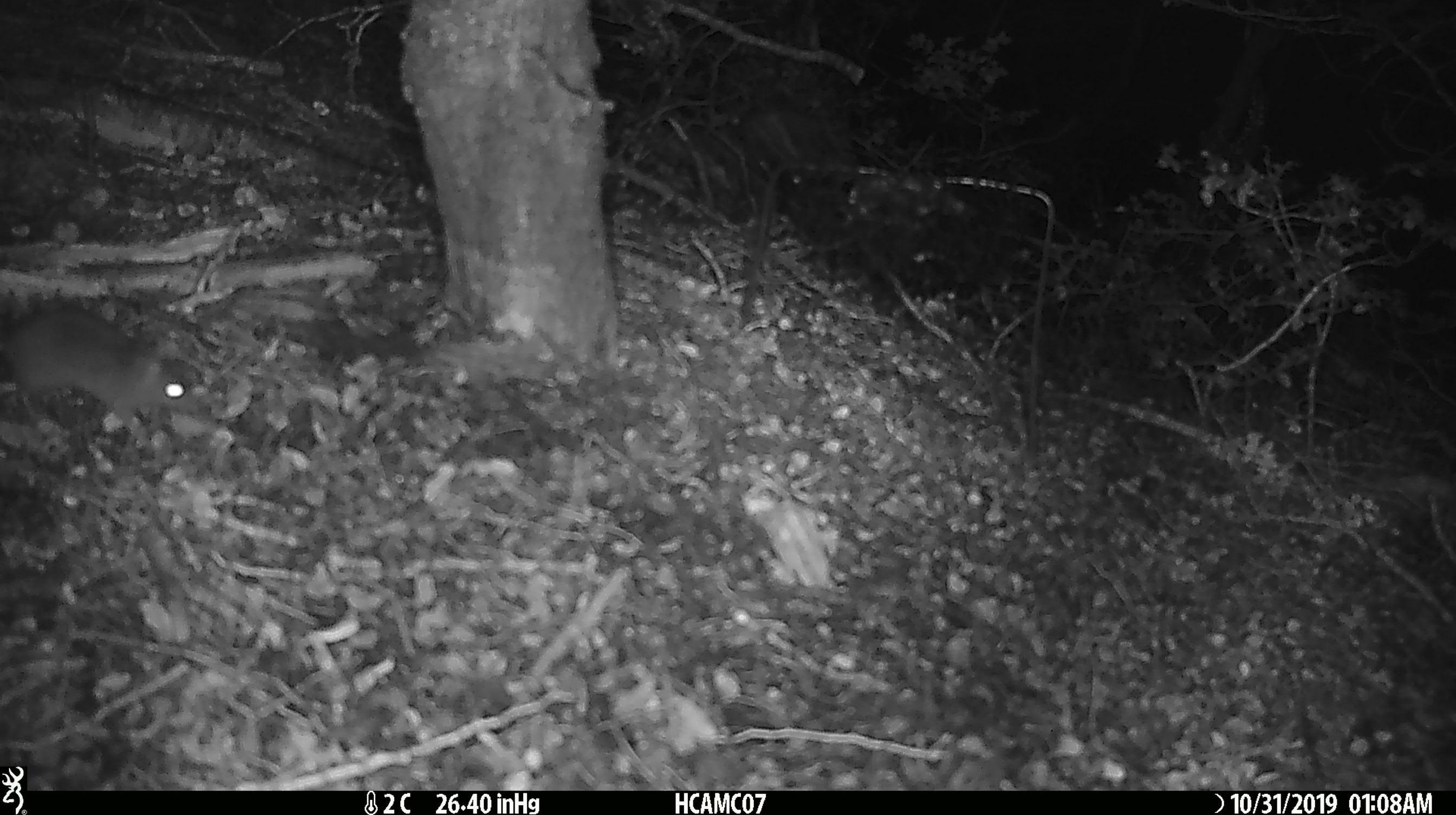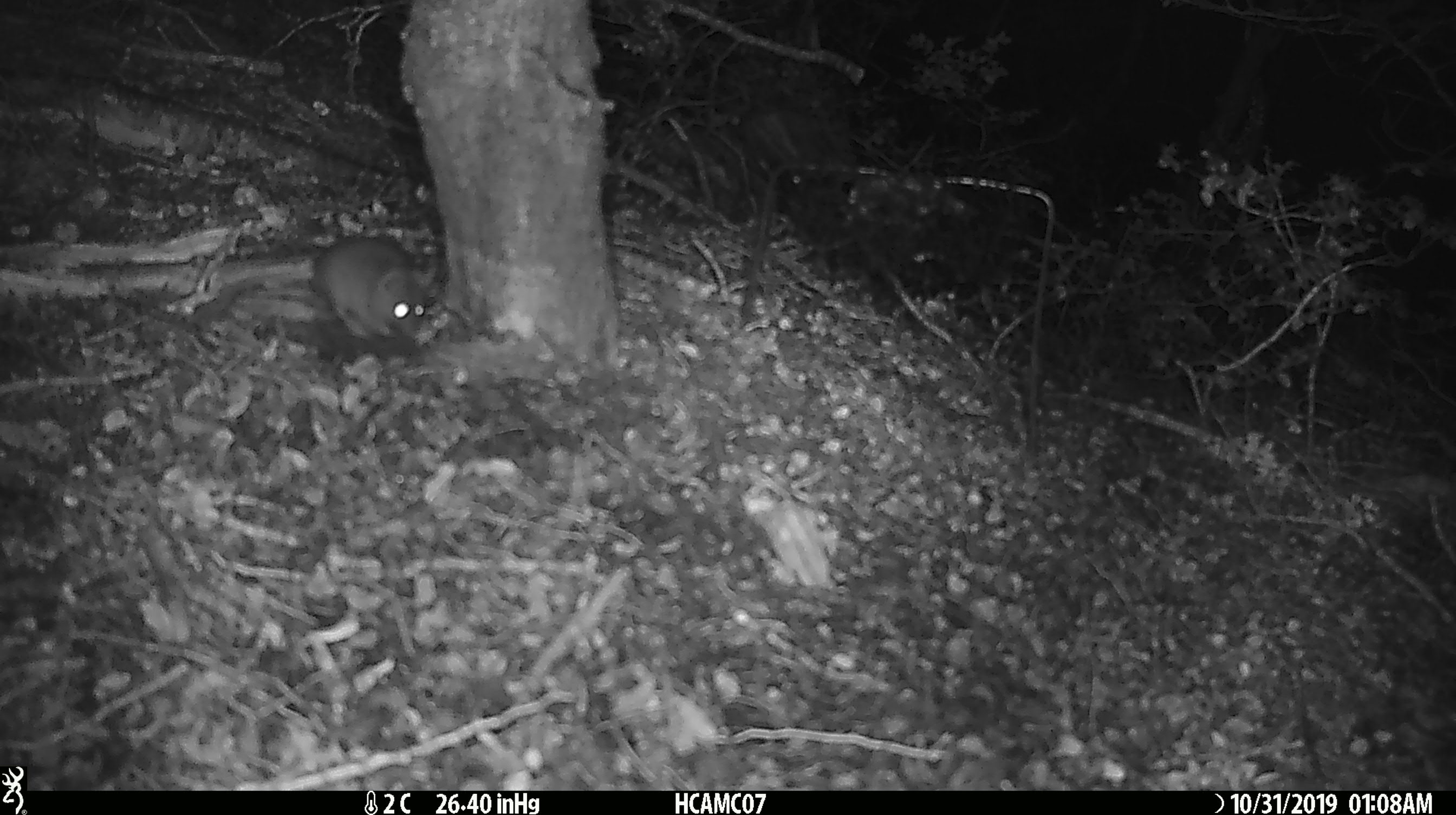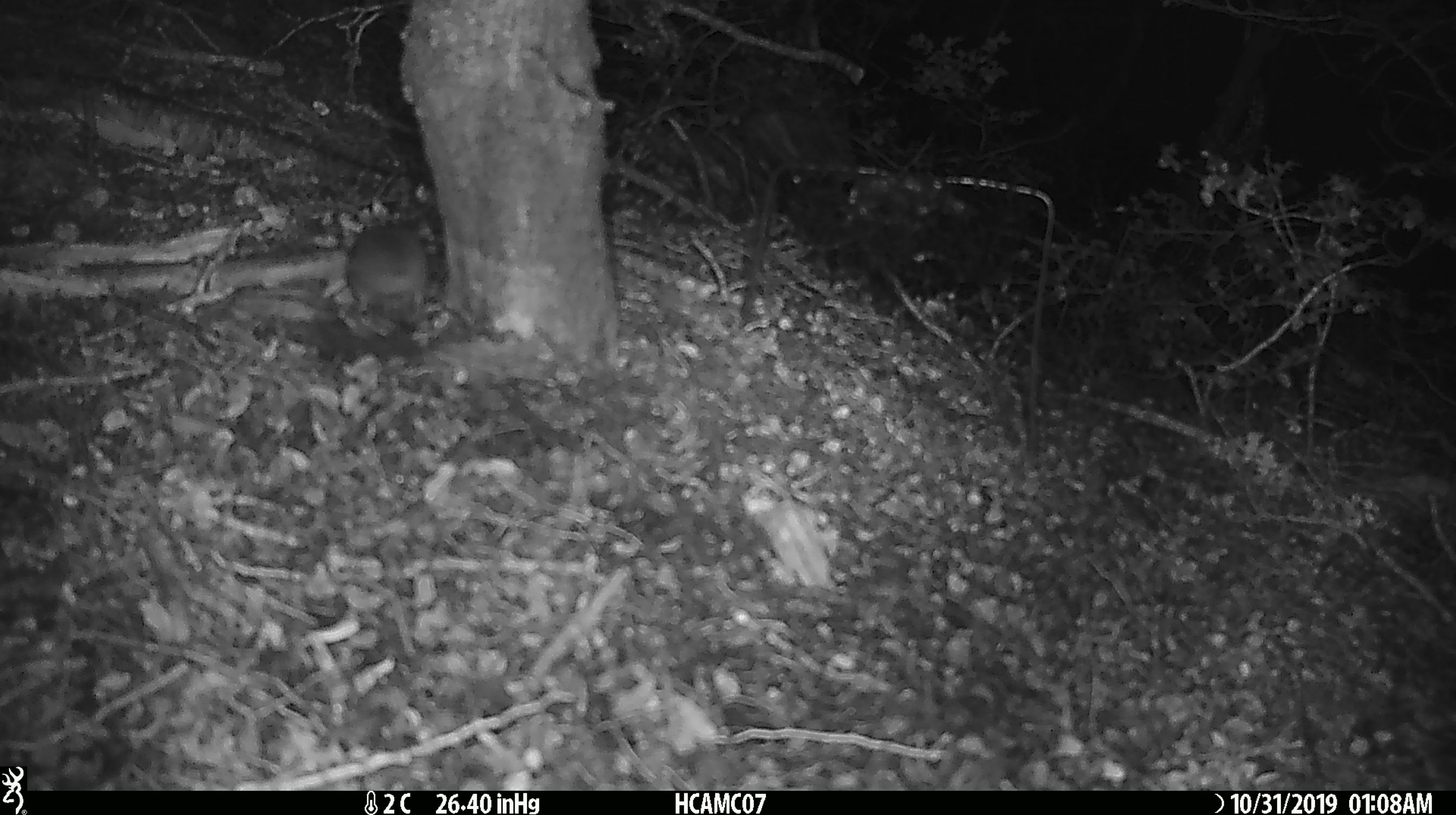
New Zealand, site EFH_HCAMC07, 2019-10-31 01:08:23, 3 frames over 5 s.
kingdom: Animalia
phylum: Chordata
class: Mammalia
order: Rodentia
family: Muridae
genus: Mus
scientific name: Mus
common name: mouse